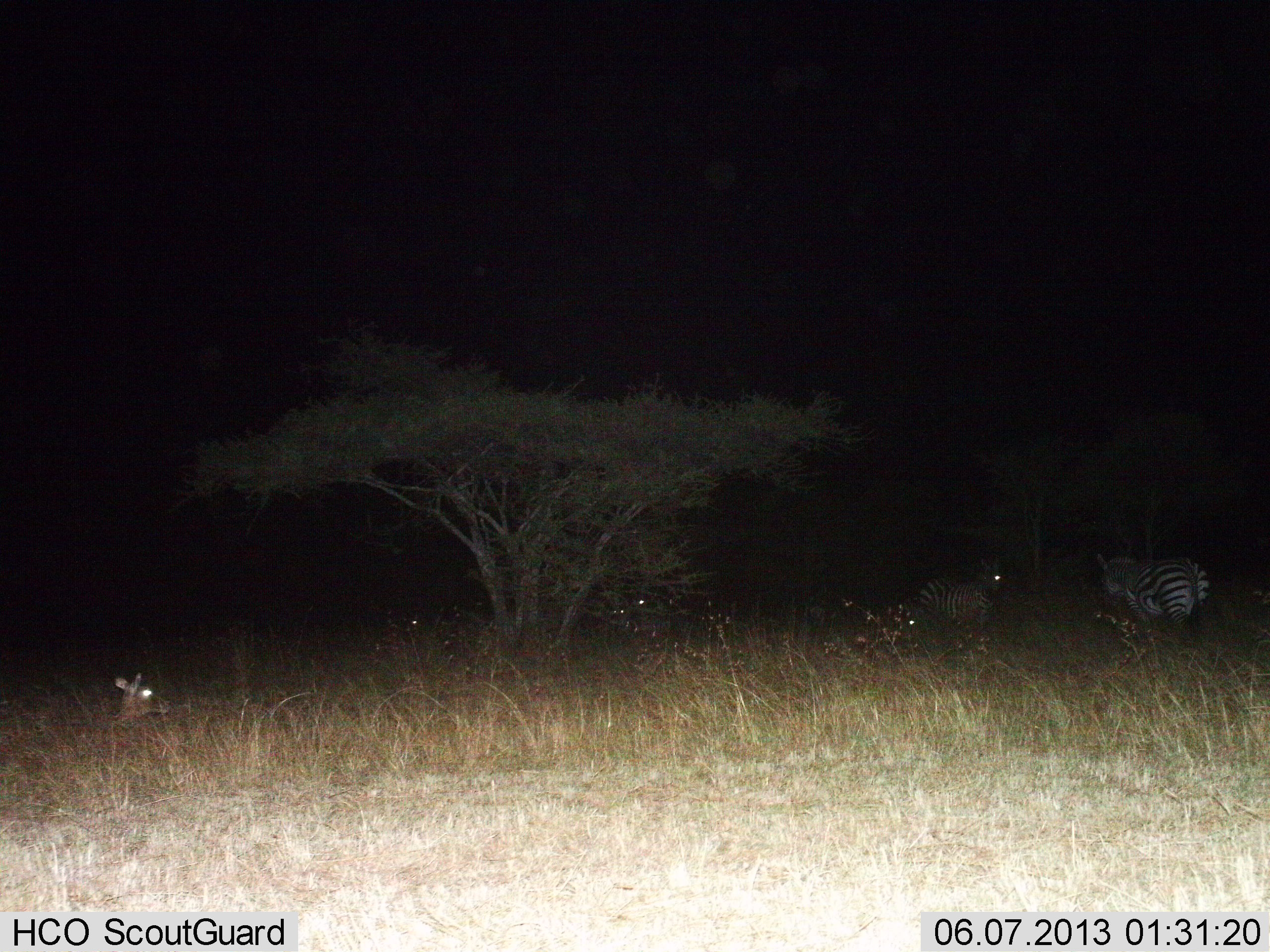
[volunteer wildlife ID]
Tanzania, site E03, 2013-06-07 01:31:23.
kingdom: Animalia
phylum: Chordata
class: Mammalia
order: Perissodactyla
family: Equidae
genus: Equus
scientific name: Equus quagga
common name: plains zebra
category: zebra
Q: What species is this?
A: Zebra (plains zebra) (Equus quagga).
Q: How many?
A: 2.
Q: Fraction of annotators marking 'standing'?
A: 71%.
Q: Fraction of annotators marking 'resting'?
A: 24%.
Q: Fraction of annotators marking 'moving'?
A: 21%.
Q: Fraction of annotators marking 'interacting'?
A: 0%.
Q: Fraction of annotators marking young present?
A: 0%.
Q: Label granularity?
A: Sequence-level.